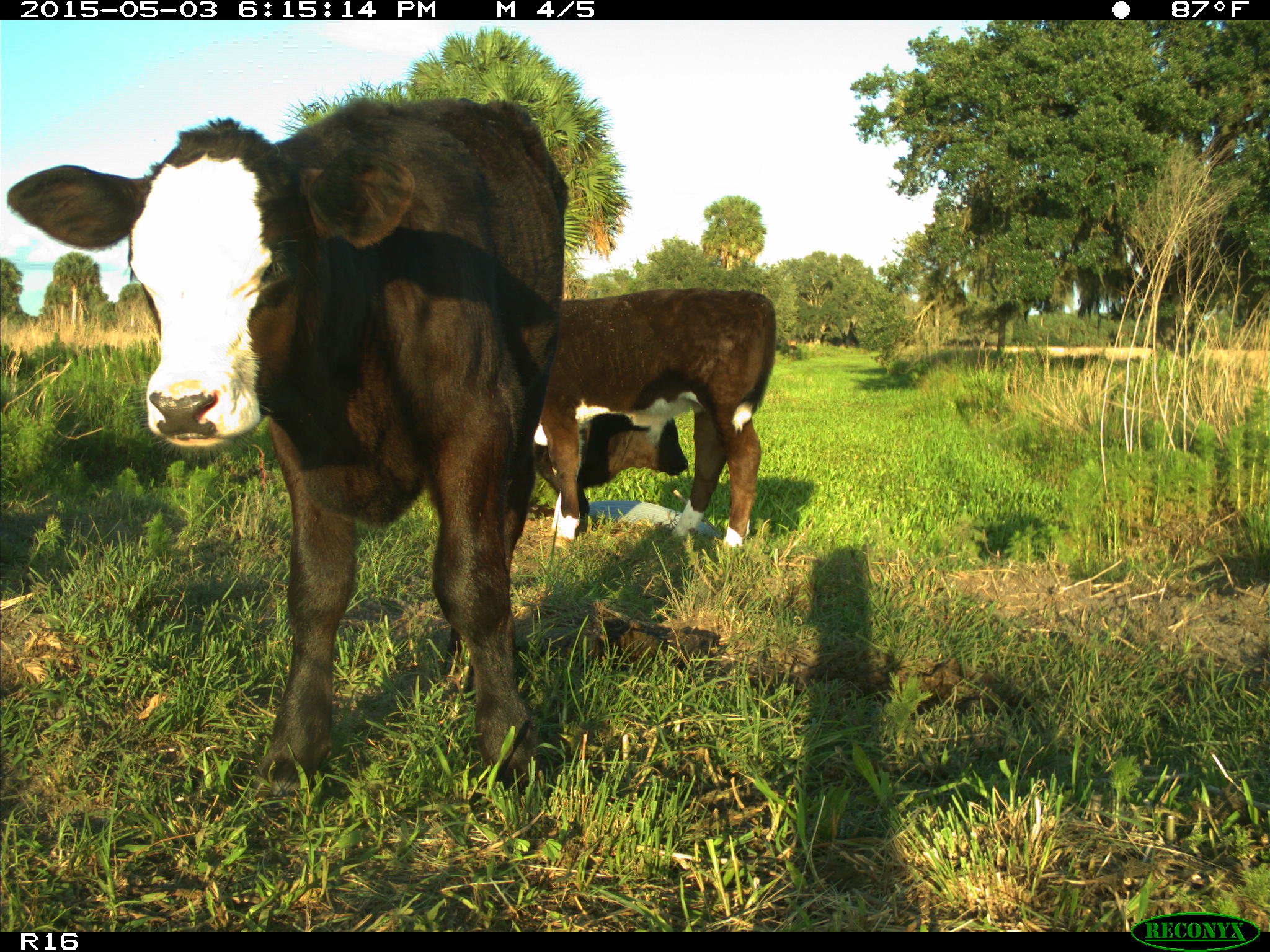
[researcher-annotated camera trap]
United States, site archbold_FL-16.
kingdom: Animalia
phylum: Chordata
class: Mammalia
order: Artiodactyla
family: Bovidae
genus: Bos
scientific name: Bos taurus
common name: domestic cow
Bos taurus (domestic cow).